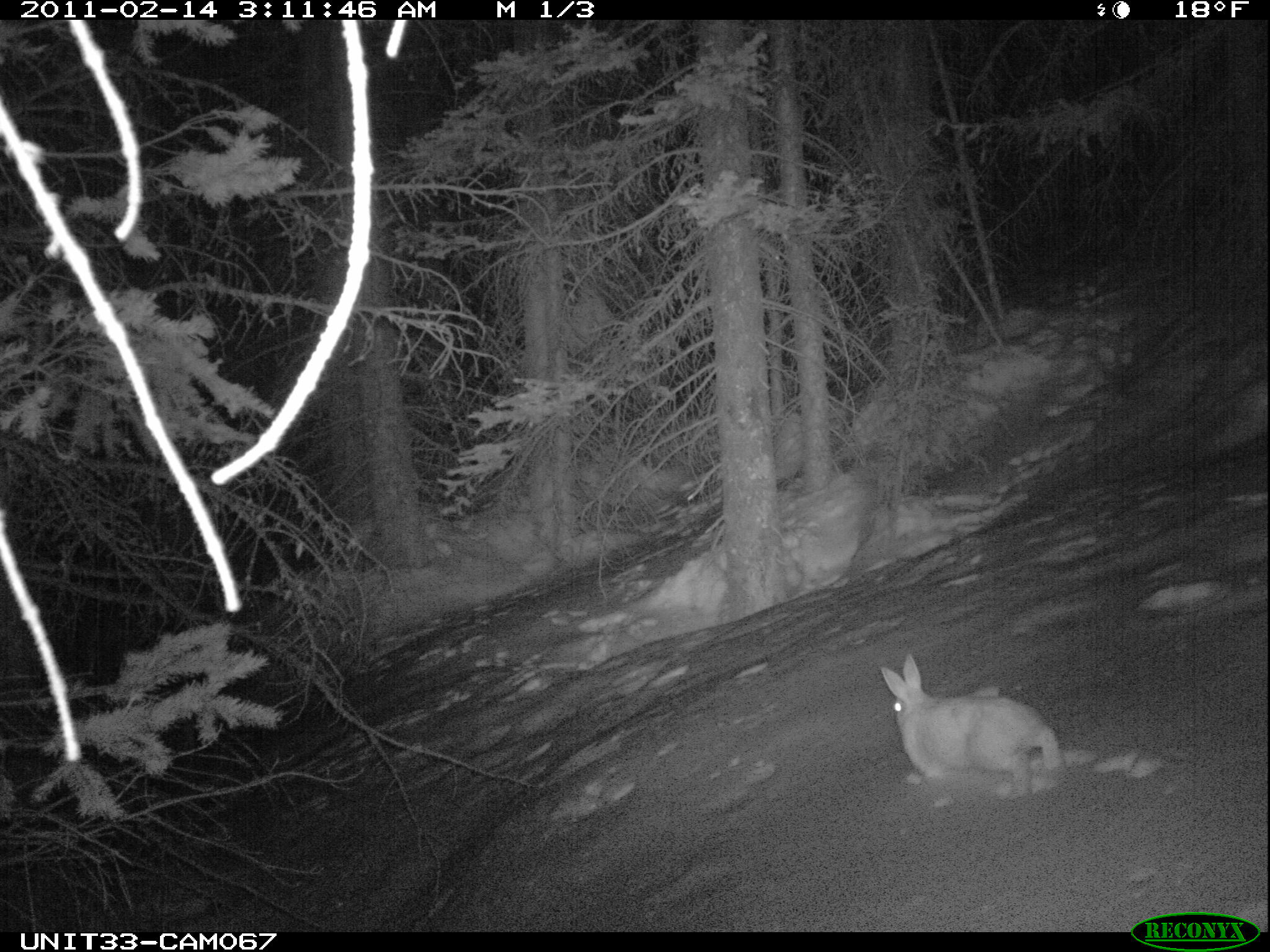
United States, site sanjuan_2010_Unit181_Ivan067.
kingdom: Animalia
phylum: Chordata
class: Mammalia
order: Lagomorpha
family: Leporidae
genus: Lepus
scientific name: Lepus americanus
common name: snowshoe hare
Lepus americanus (snowshoe hare).